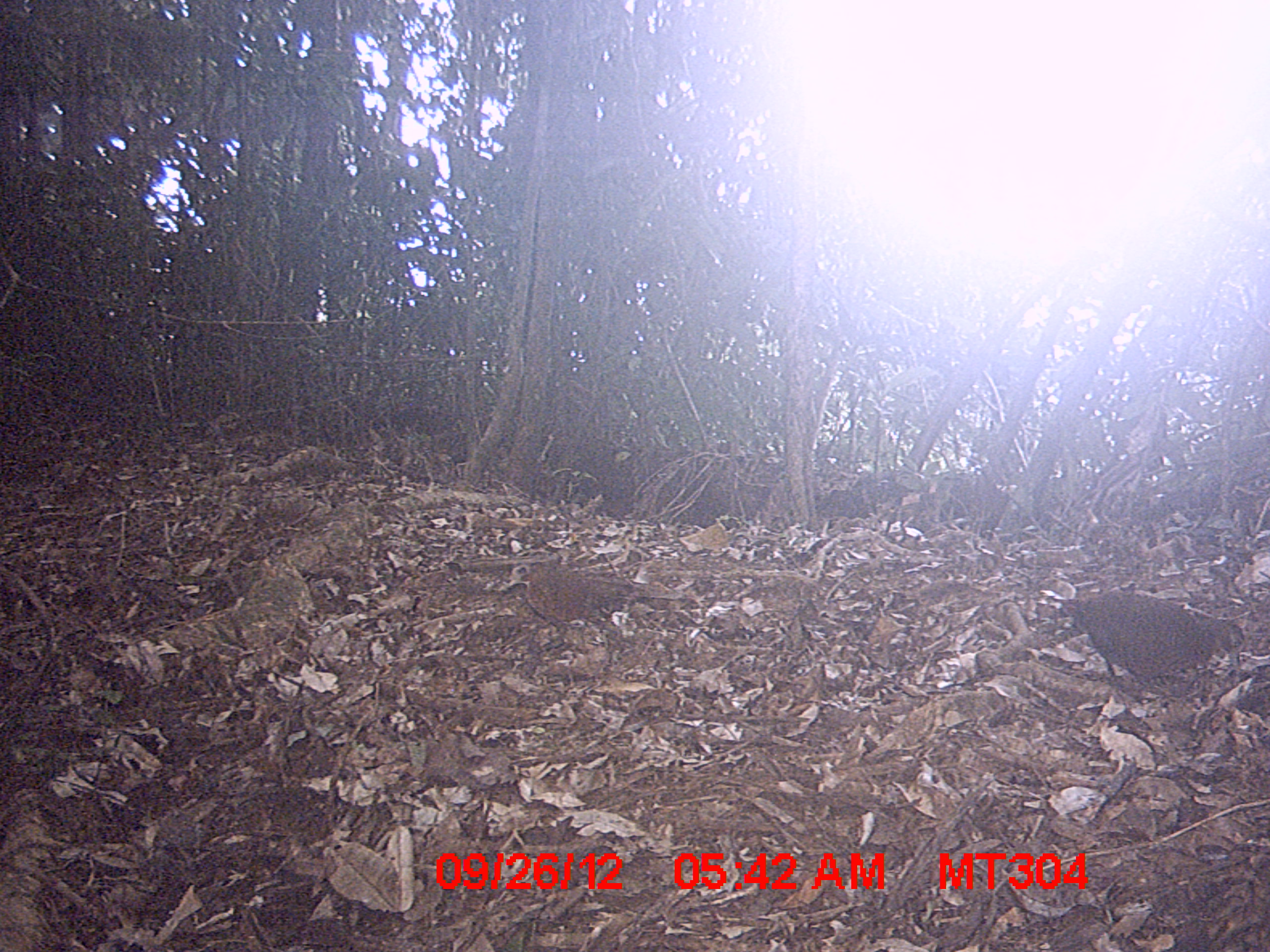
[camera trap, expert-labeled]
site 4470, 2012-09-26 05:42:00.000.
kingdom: Animalia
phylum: Chordata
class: Aves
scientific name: Aves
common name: bird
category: unknown bird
Unknown bird (bird) (Aves), count 2.